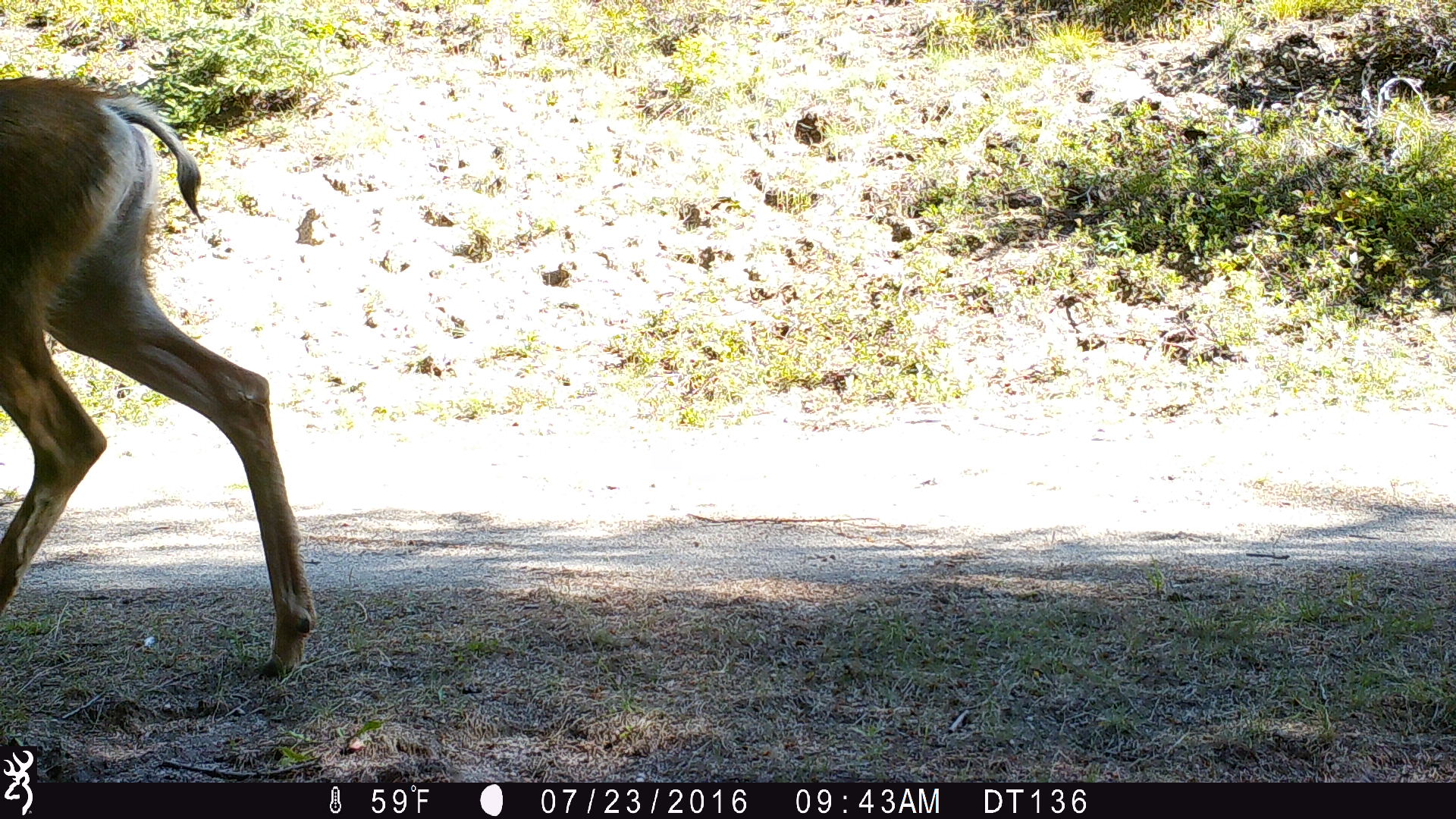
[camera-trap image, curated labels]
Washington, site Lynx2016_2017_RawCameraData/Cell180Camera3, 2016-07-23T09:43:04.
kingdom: Animalia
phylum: Chordata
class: Mammalia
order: Artiodactyla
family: Cervidae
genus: Odocoileus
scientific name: Odocoileus hemionus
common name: mule deer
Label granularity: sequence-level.